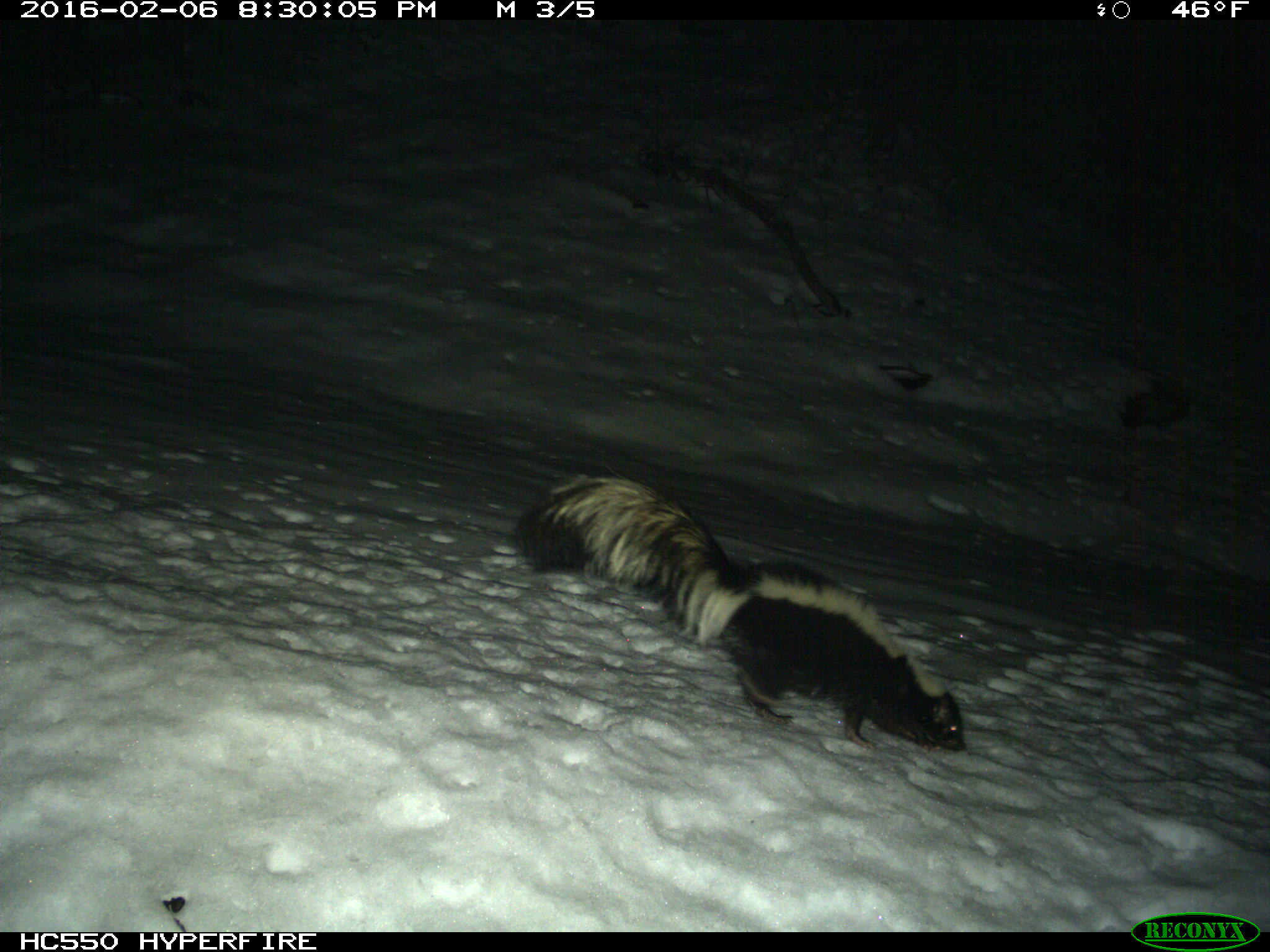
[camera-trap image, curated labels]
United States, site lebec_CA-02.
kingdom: Animalia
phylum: Chordata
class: Mammalia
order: Carnivora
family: Mephitidae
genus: Mephitis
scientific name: Mephitis mephitis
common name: striped skunk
Mephitis mephitis (striped skunk).